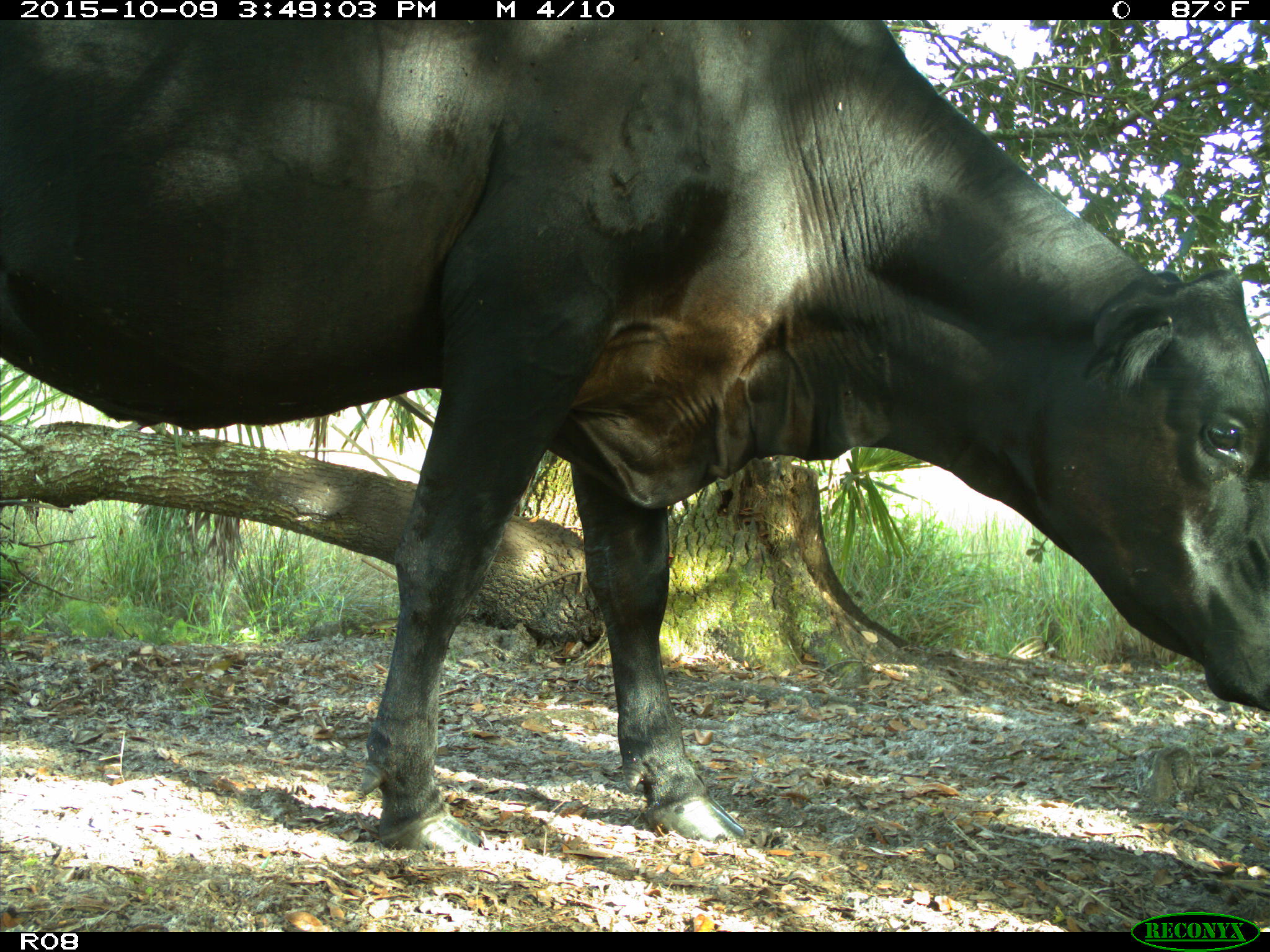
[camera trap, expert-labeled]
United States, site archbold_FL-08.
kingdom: Animalia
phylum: Chordata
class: Mammalia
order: Artiodactyla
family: Bovidae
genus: Bos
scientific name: Bos taurus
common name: domestic cow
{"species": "Bos taurus (domestic cow)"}